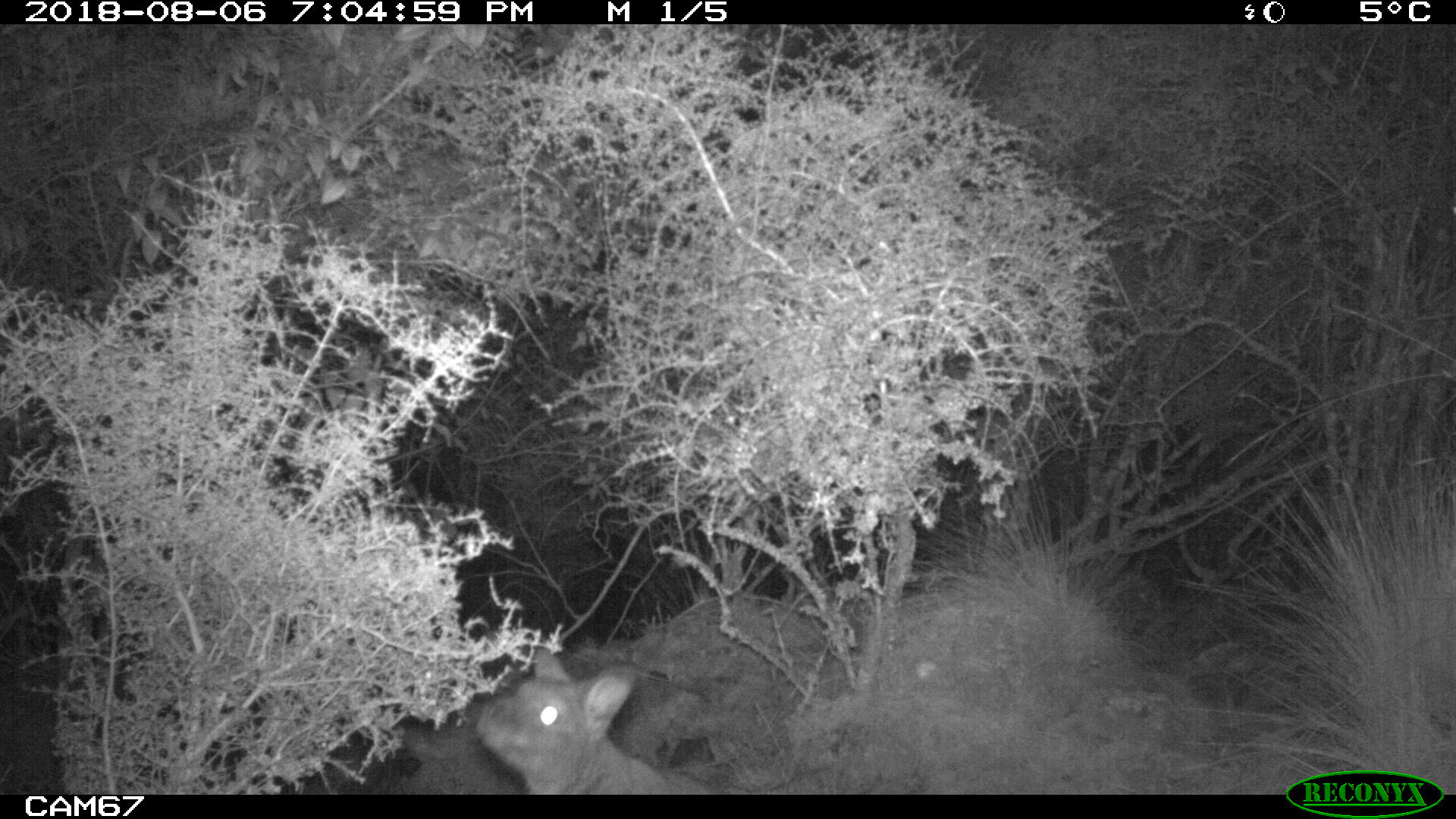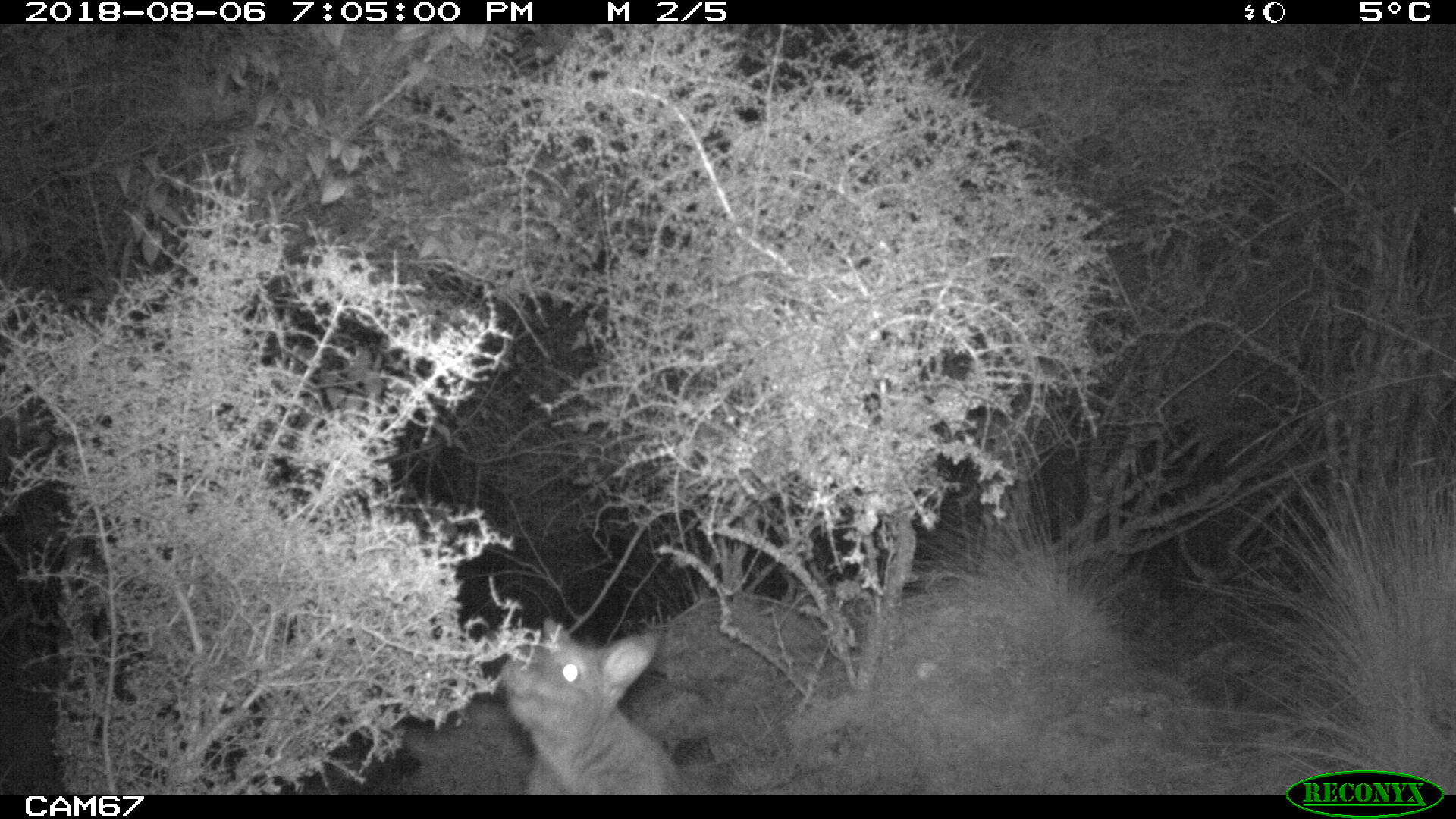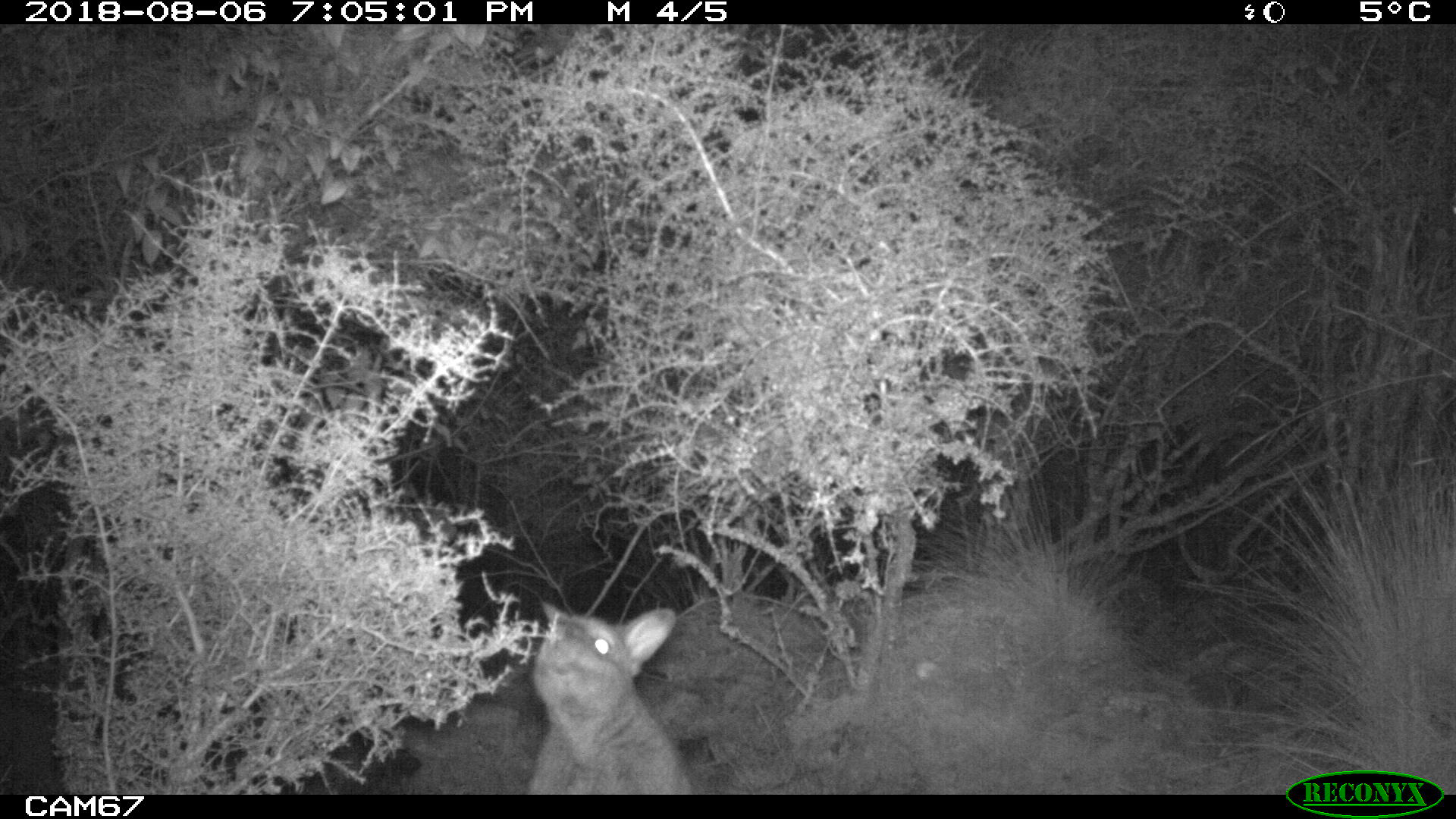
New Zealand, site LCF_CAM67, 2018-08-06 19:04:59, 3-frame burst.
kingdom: Animalia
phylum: Chordata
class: Mammalia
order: Diprotodontia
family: Macropodidae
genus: Notamacropus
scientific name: Notamacropus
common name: wallaby